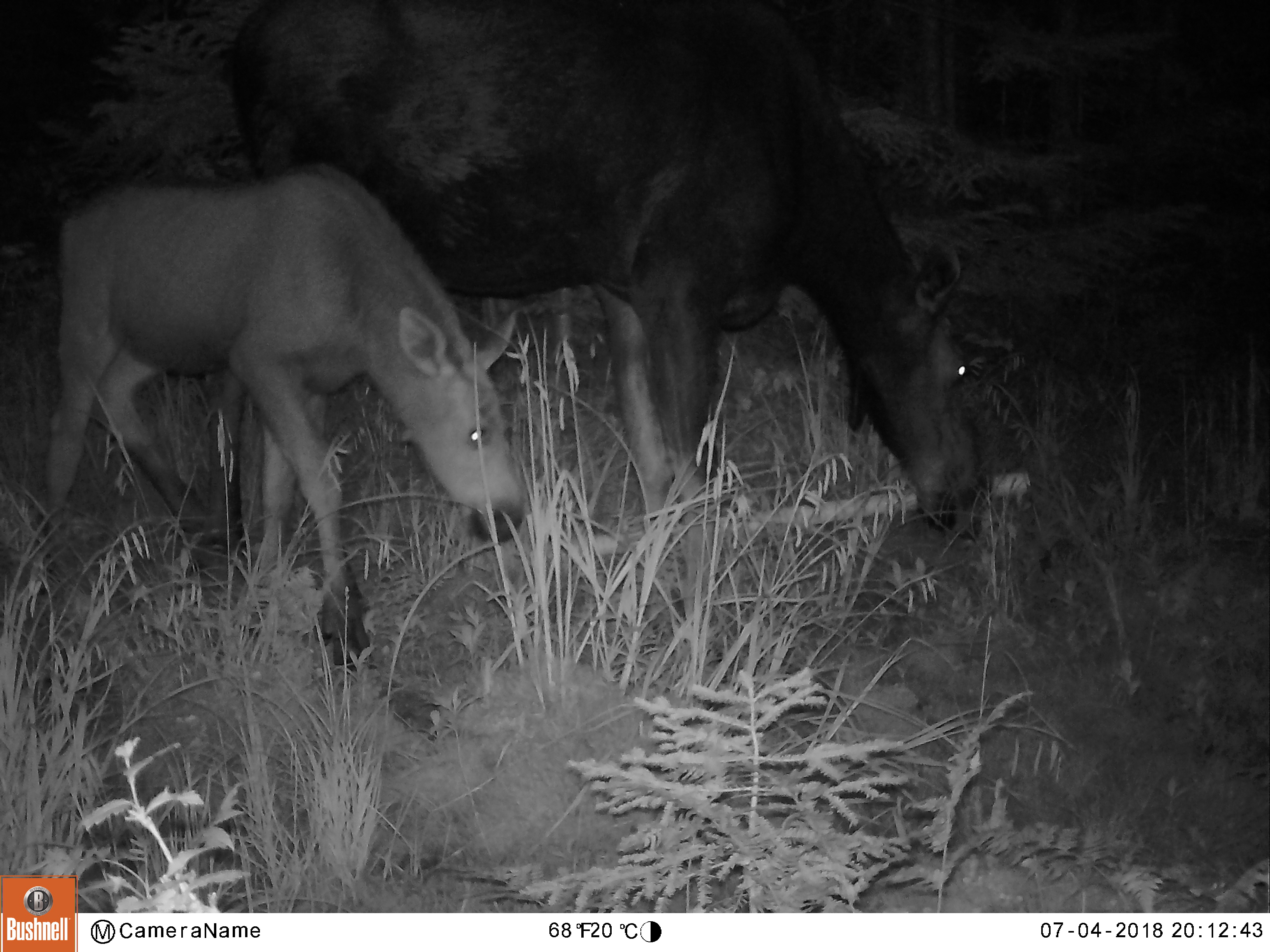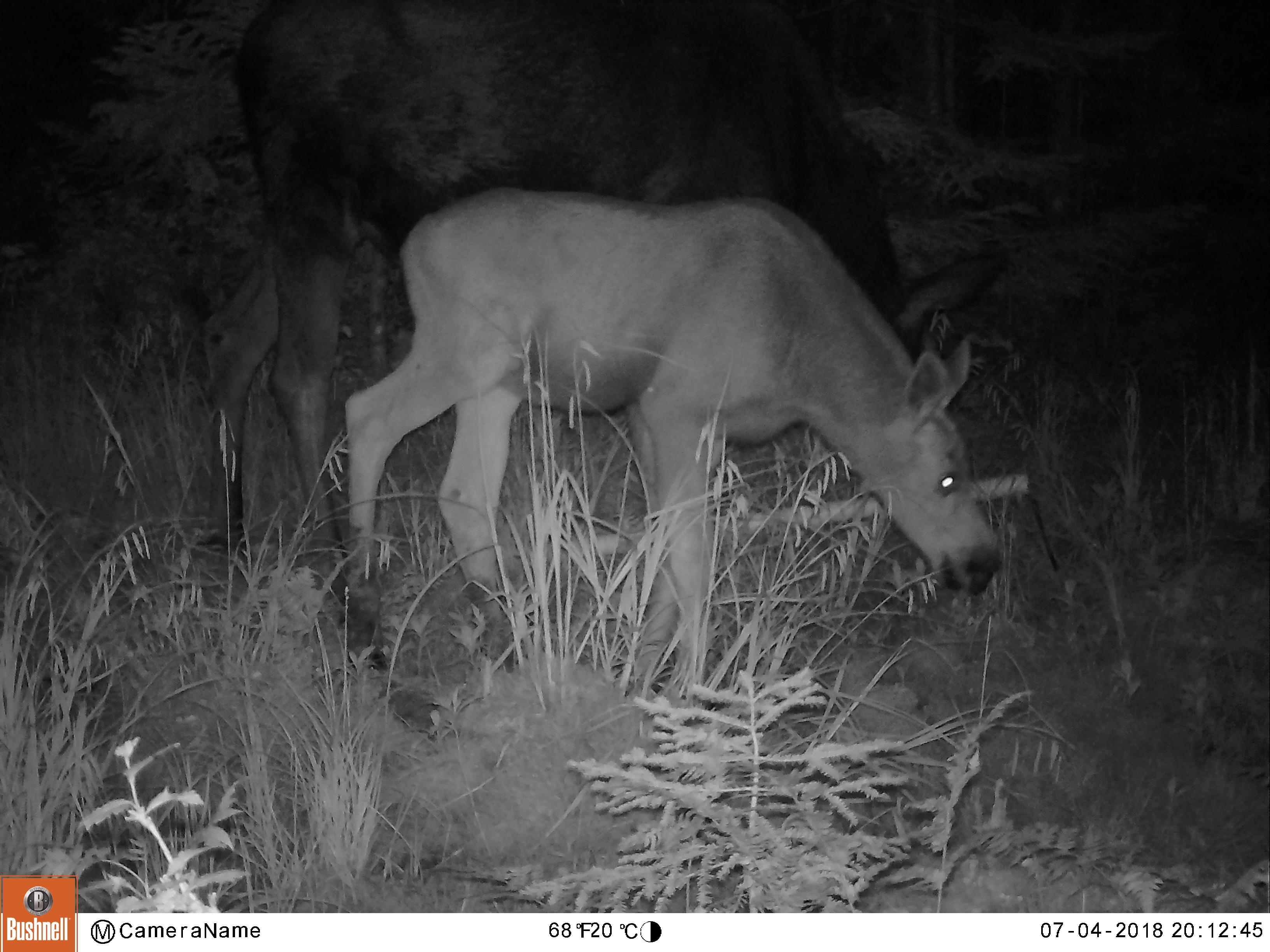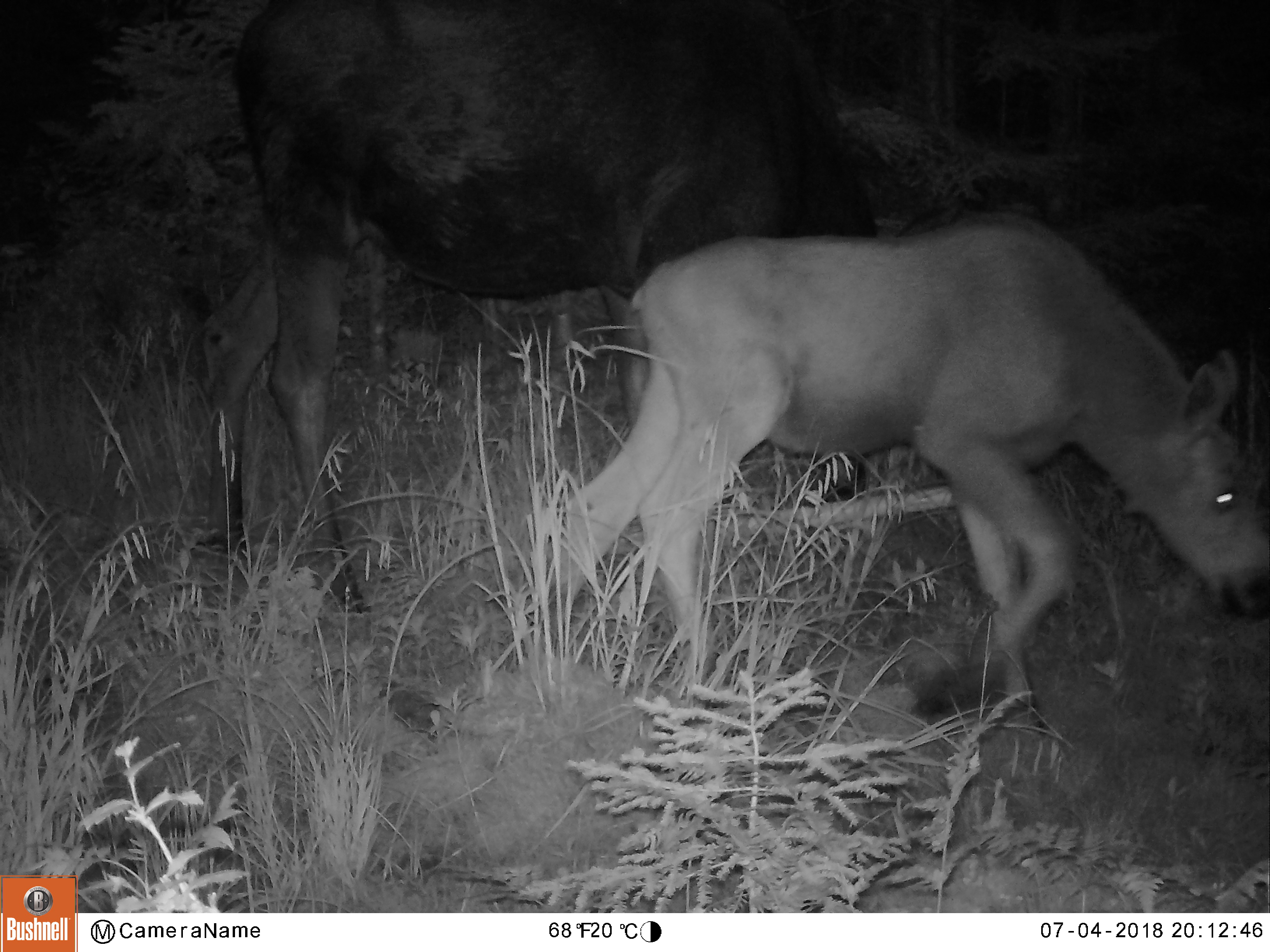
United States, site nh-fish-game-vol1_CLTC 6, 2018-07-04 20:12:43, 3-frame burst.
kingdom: Animalia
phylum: Chordata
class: Mammalia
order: Artiodactyla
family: Cervidae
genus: Alces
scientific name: Alces alces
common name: moose